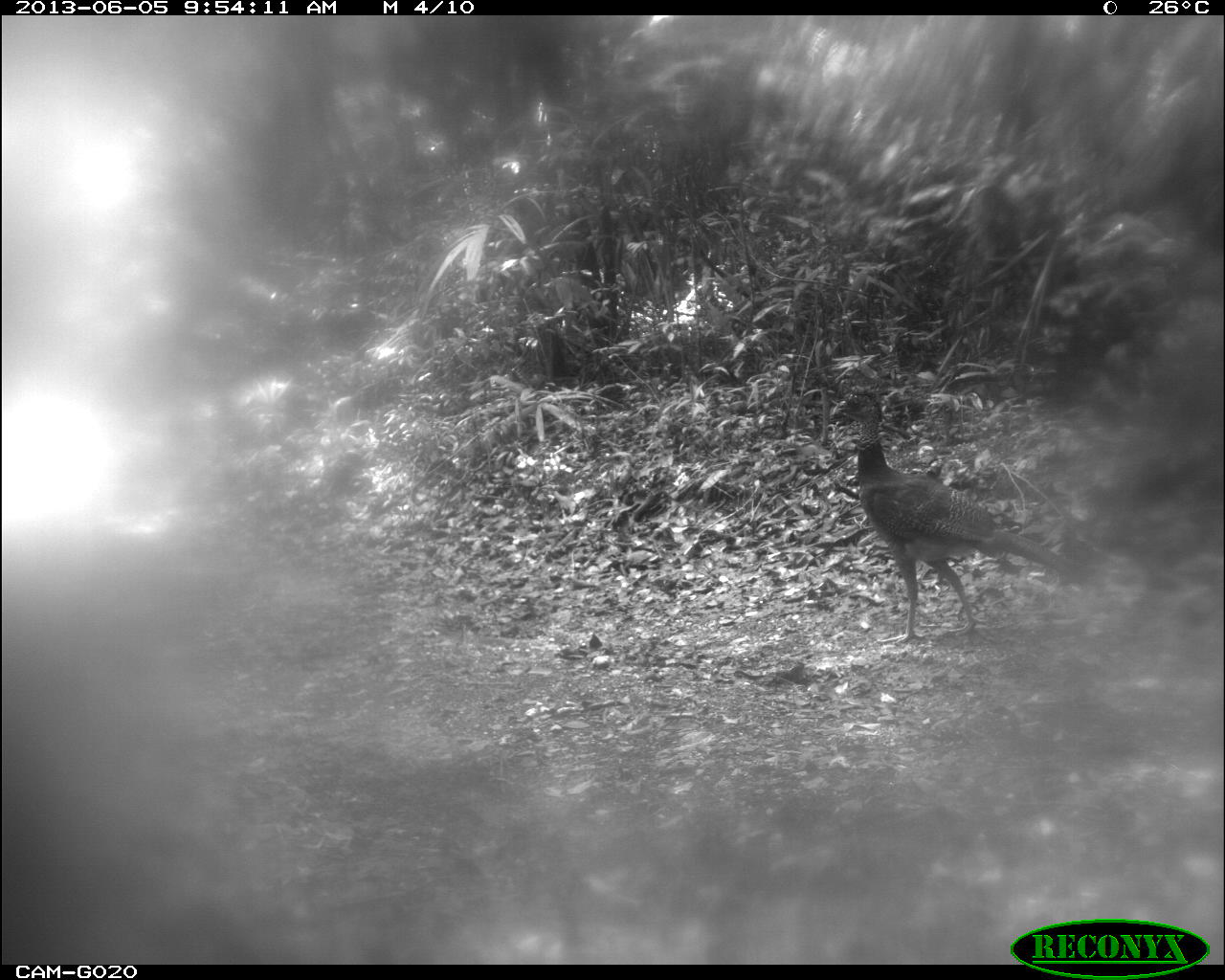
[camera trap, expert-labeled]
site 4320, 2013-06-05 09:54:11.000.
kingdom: Animalia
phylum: Chordata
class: Aves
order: Galliformes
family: Cracidae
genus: Crax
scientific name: Crax rubra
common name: great curassow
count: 2